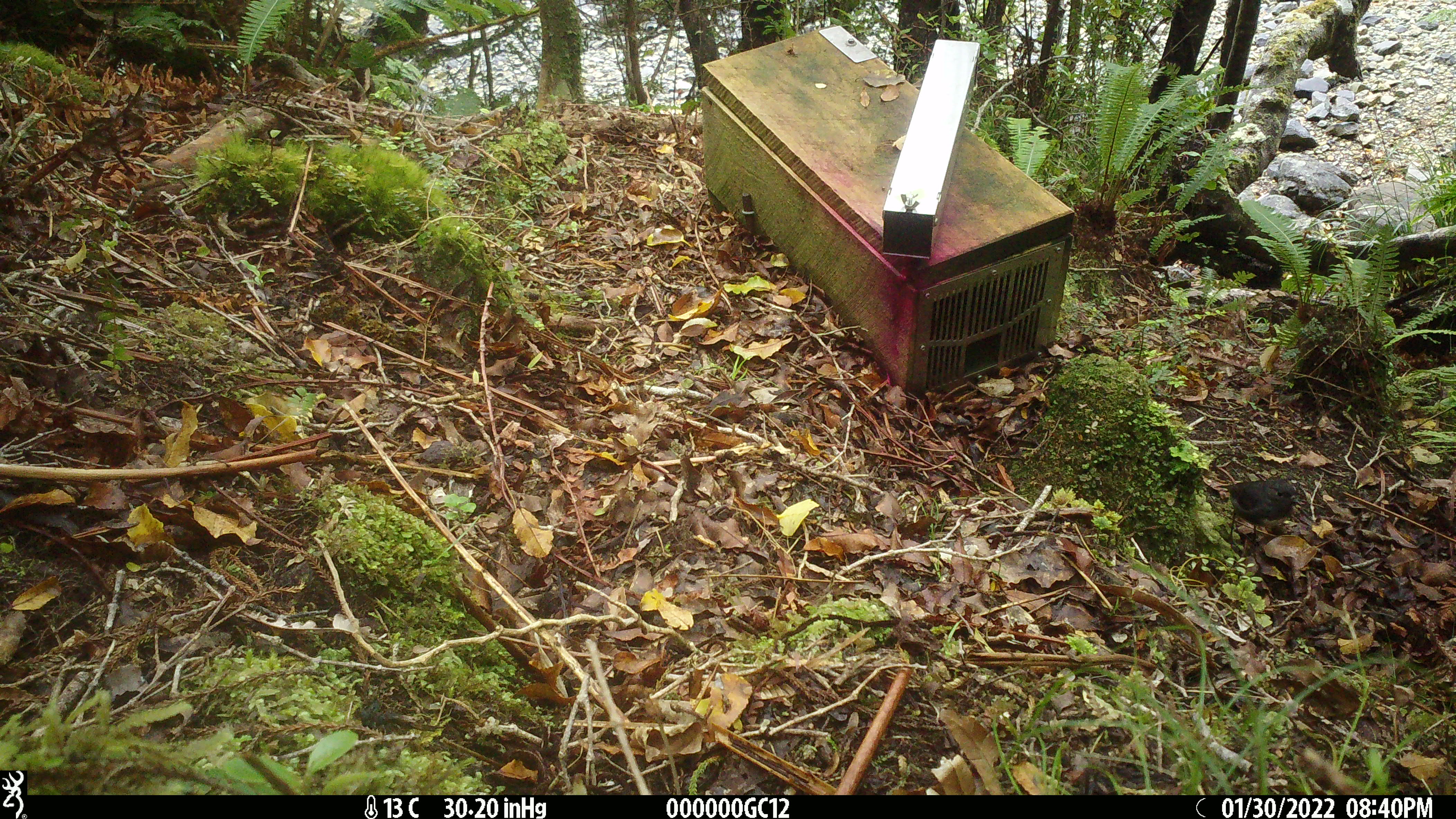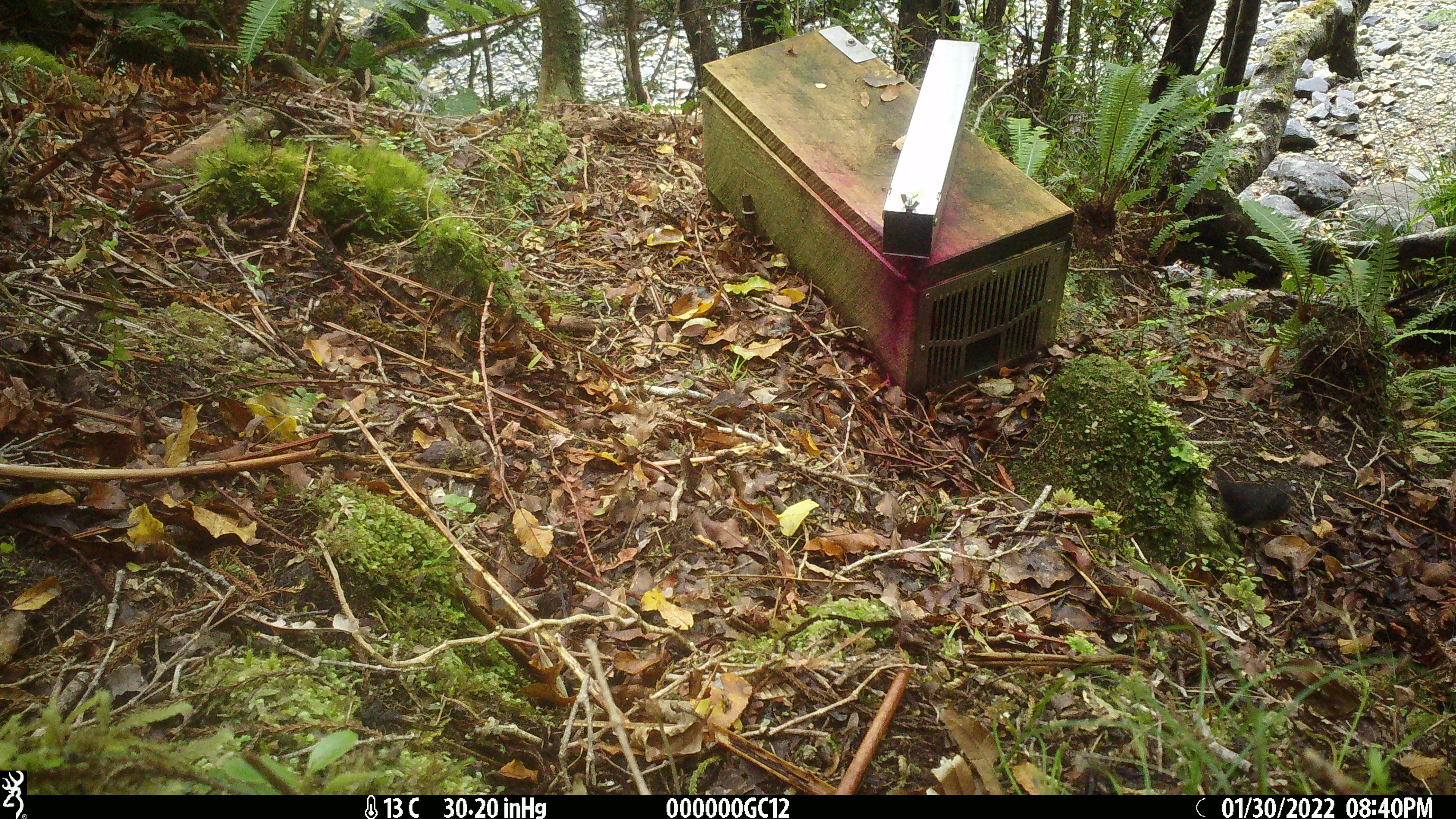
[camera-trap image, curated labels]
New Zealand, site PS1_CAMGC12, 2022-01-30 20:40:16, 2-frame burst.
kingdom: Animalia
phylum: Chordata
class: Aves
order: Passeriformes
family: Petroicidae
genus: Petroica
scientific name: Petroica australis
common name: new zealand robin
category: robin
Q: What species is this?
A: Robin (new zealand robin) (Petroica australis).